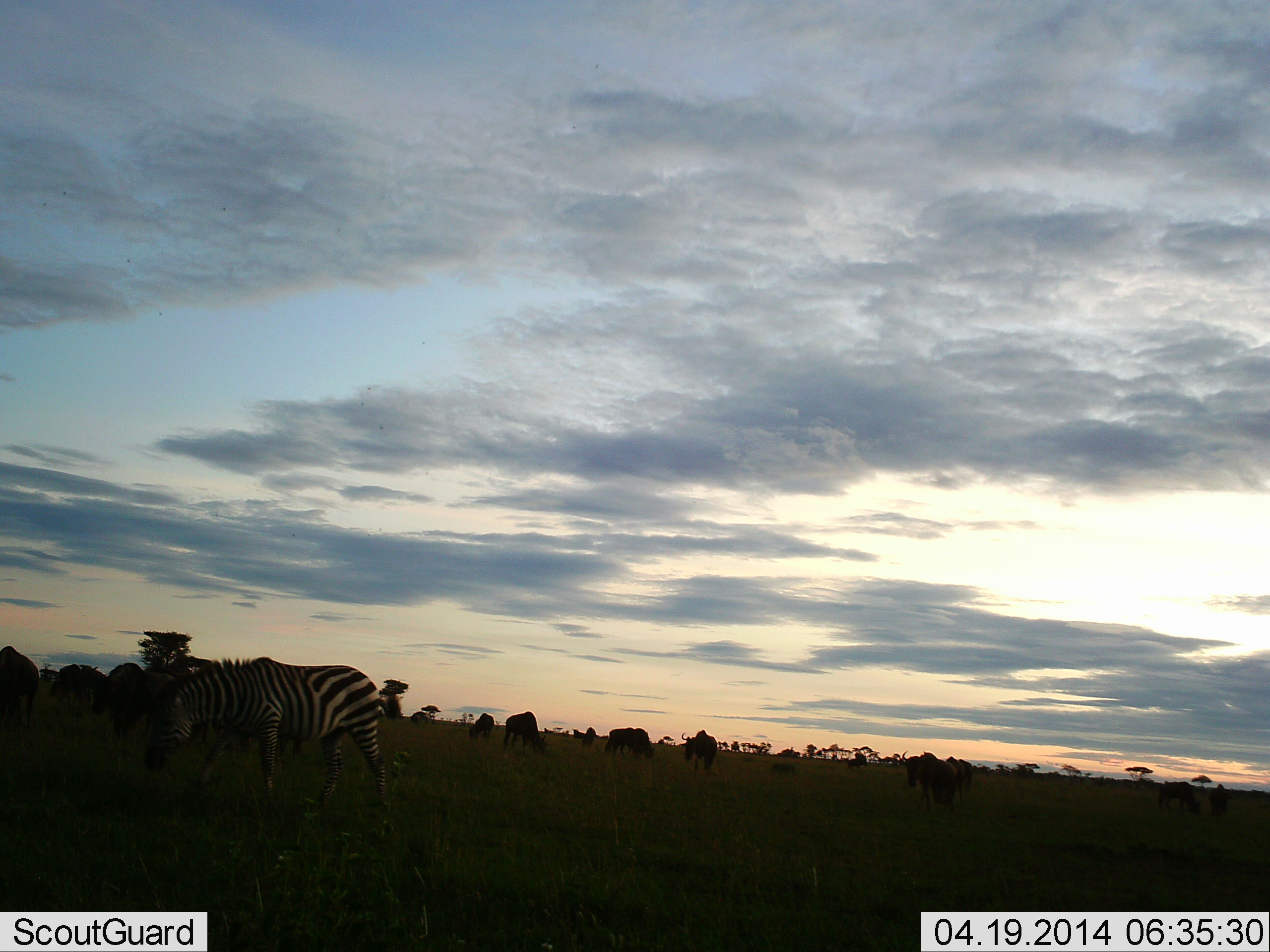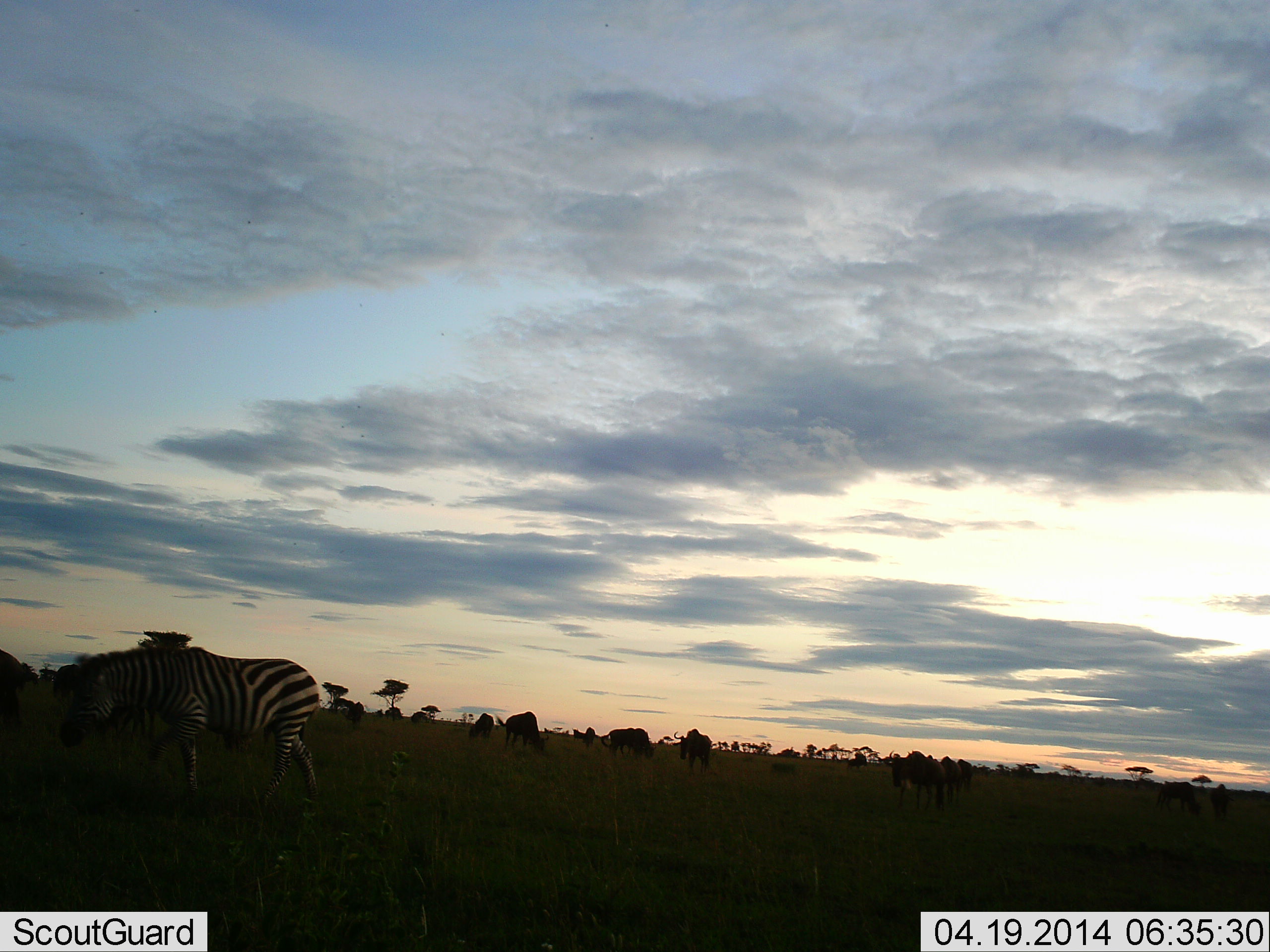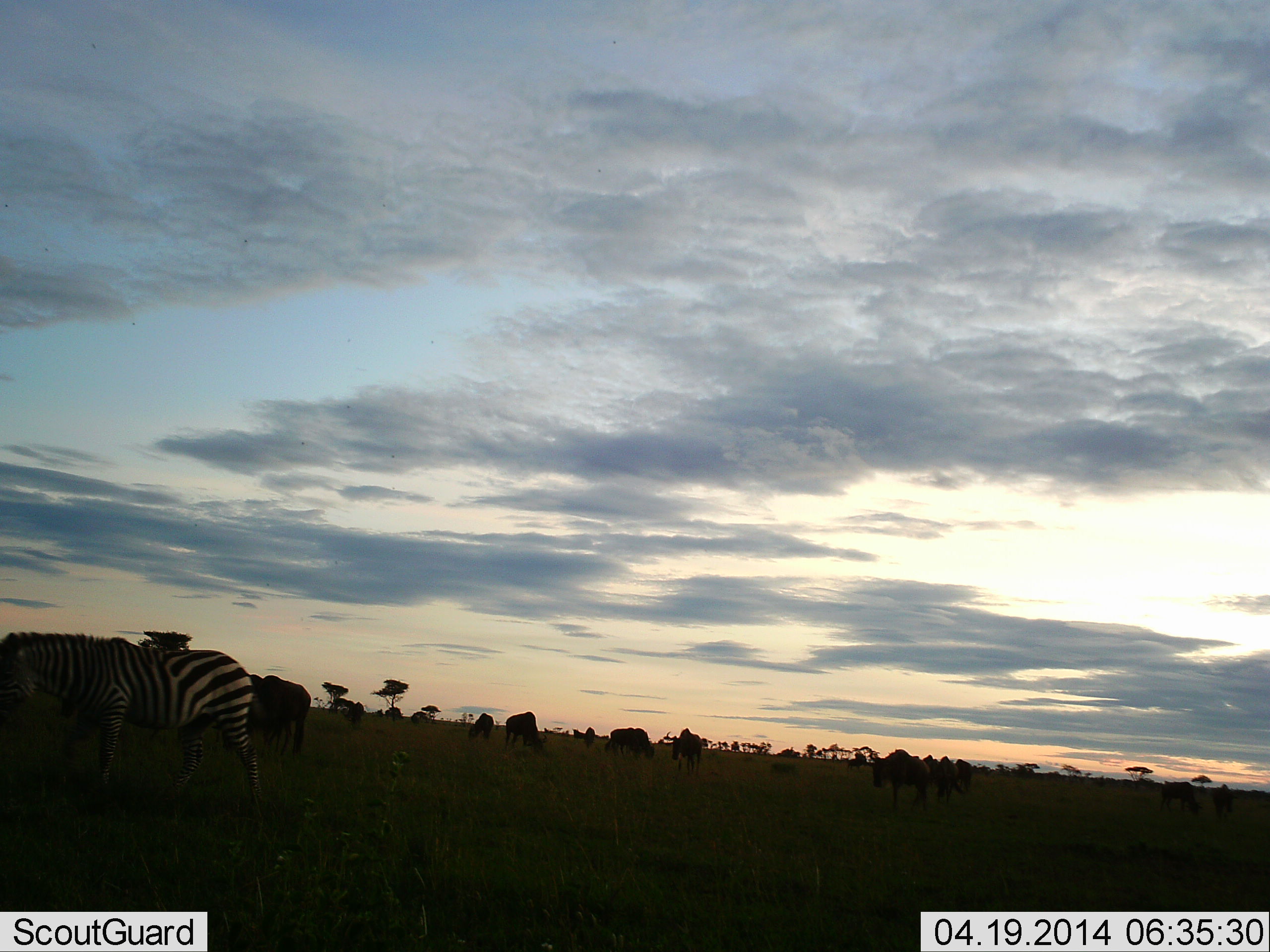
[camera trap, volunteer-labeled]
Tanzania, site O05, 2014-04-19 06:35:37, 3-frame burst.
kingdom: Animalia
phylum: Chordata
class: Mammalia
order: Artiodactyla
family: Bovidae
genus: Connochaetes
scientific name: Connochaetes taurinus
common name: blue wildebeest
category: wildebeest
Wildebeest (blue wildebeest) (Connochaetes taurinus), count 11-50. Behavior (volunteer vote fractions): standing 10%, resting 0%, moving 80%, interacting 0%. Young present (vote fraction): 0%. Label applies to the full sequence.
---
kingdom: Animalia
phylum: Chordata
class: Mammalia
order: Perissodactyla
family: Equidae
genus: Equus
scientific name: Equus quagga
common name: plains zebra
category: zebra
Zebra (plains zebra) (Equus quagga), count 1. Behavior (volunteer vote fractions): standing 8%, resting 0%, moving 77%, interacting 0%. Young present (vote fraction): 0%. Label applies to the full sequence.